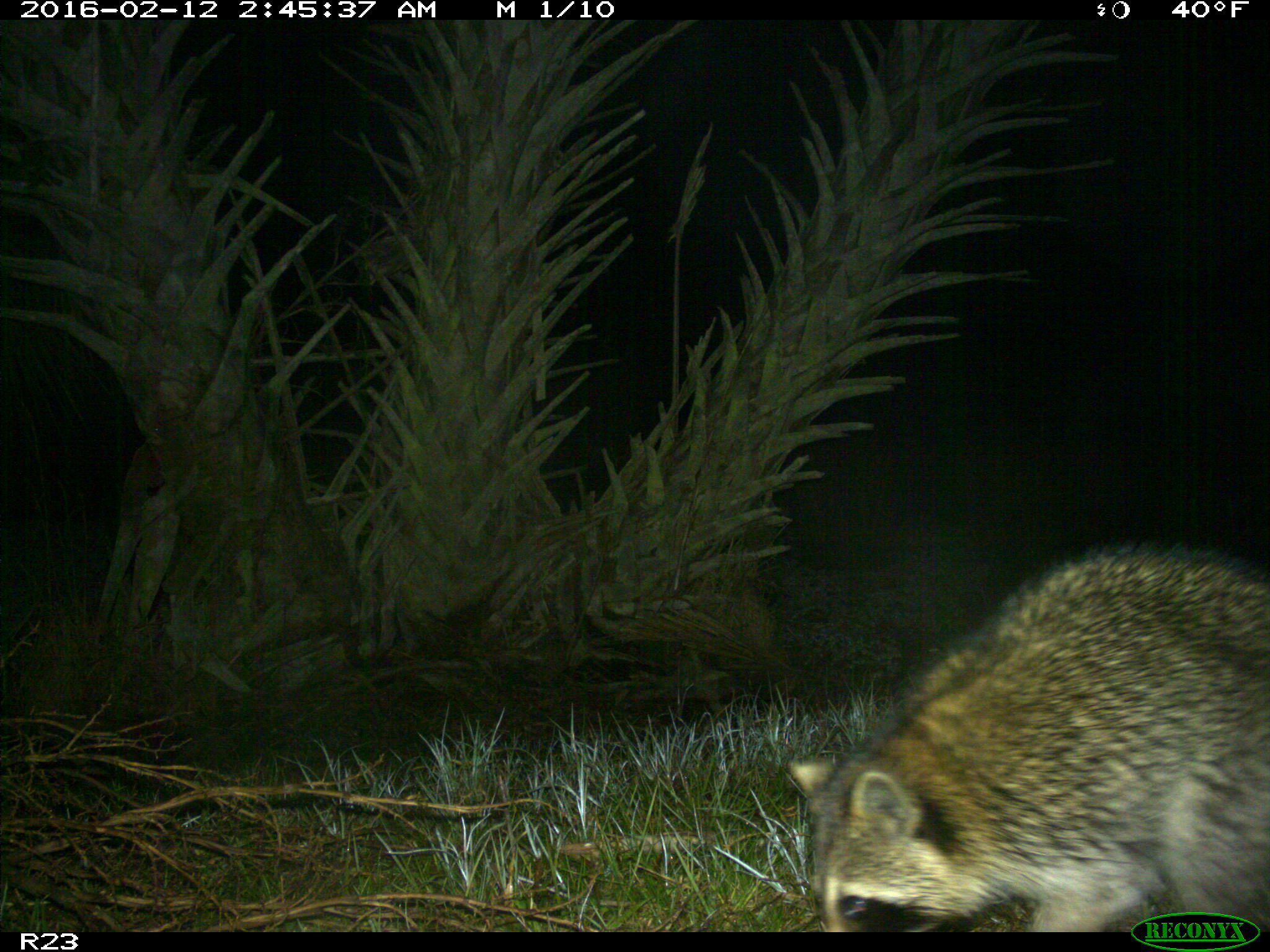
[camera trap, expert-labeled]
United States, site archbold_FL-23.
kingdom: Animalia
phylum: Chordata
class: Mammalia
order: Carnivora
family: Procyonidae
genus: Procyon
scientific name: Procyon lotor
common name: common raccoon